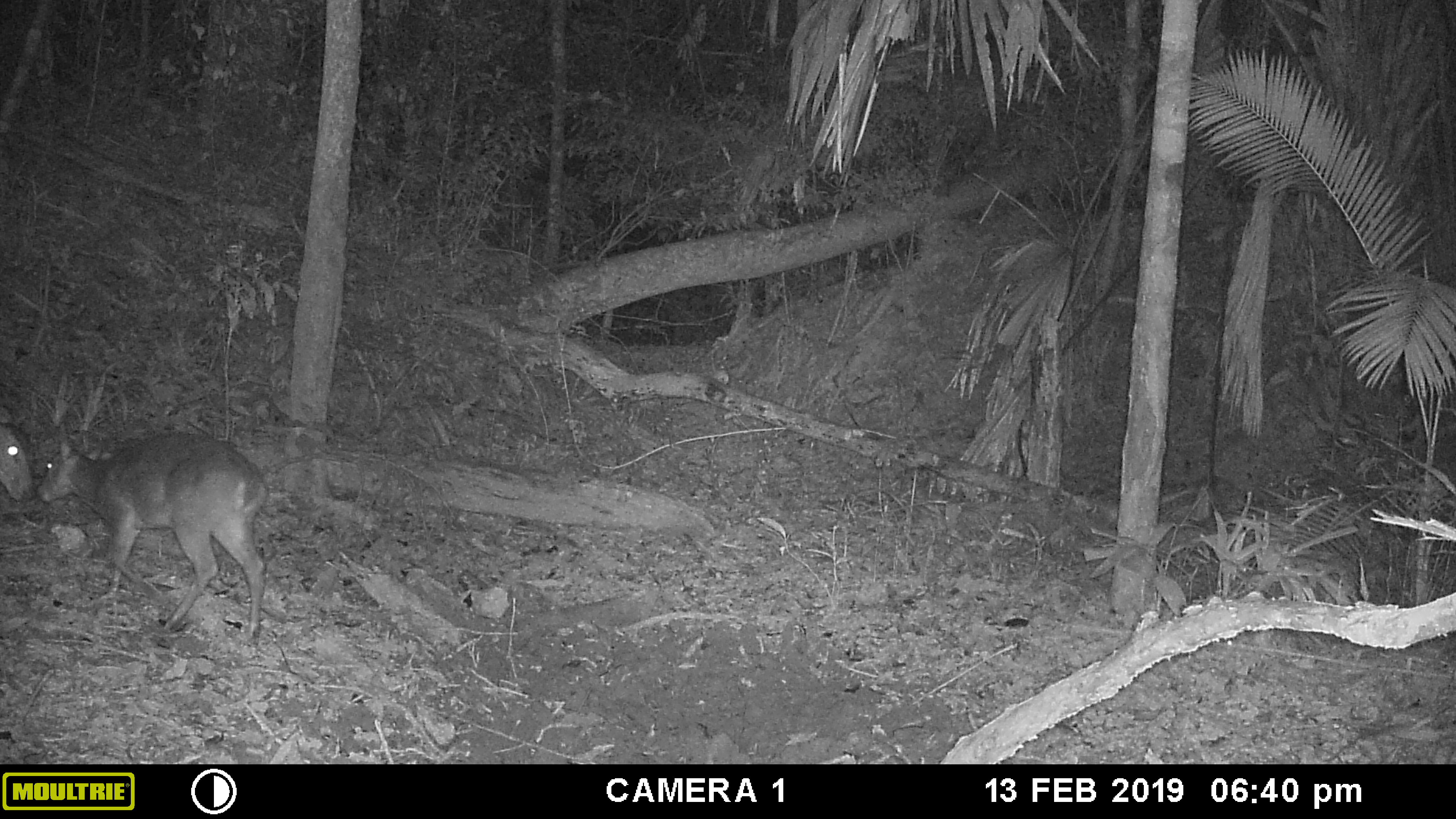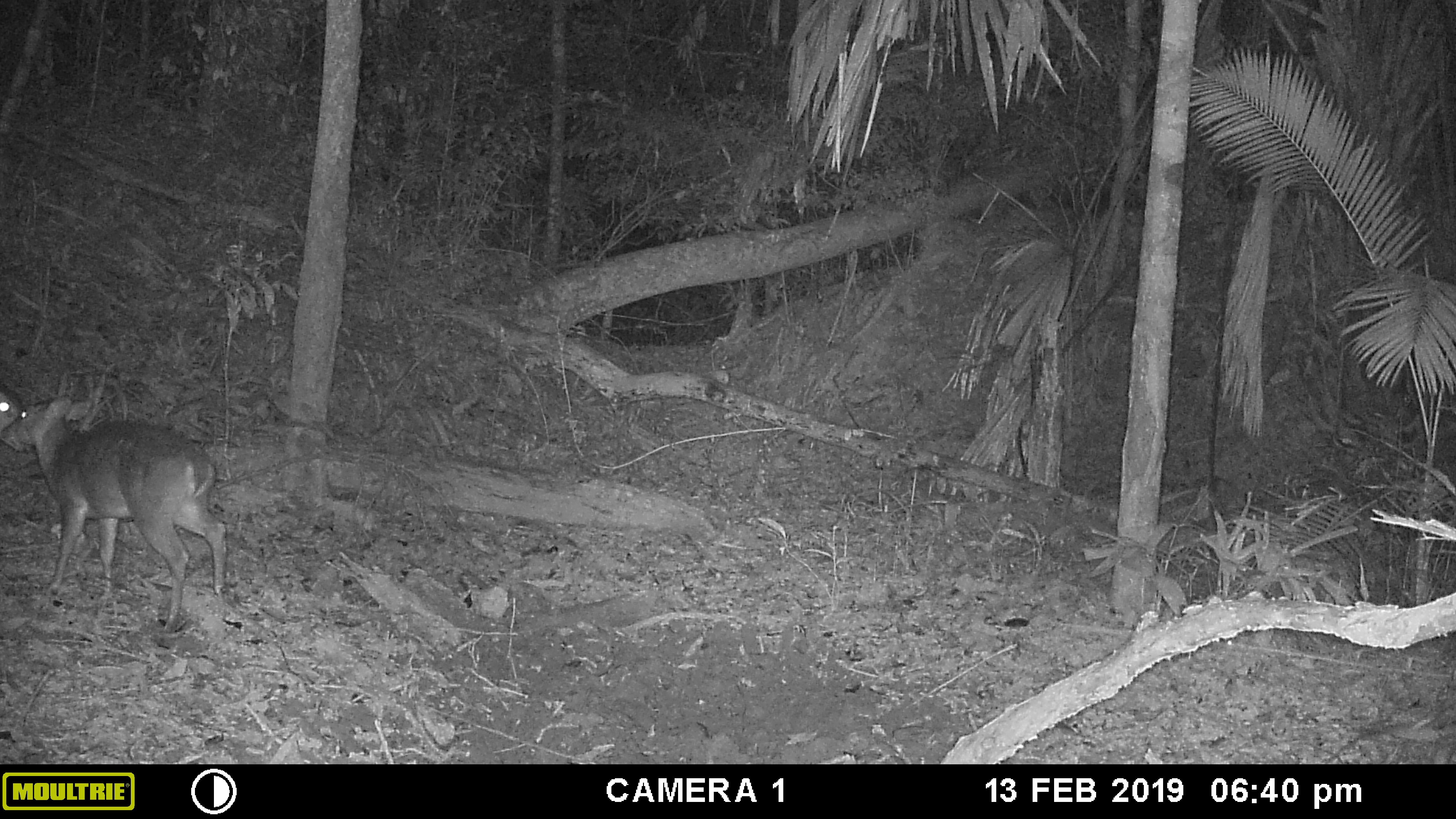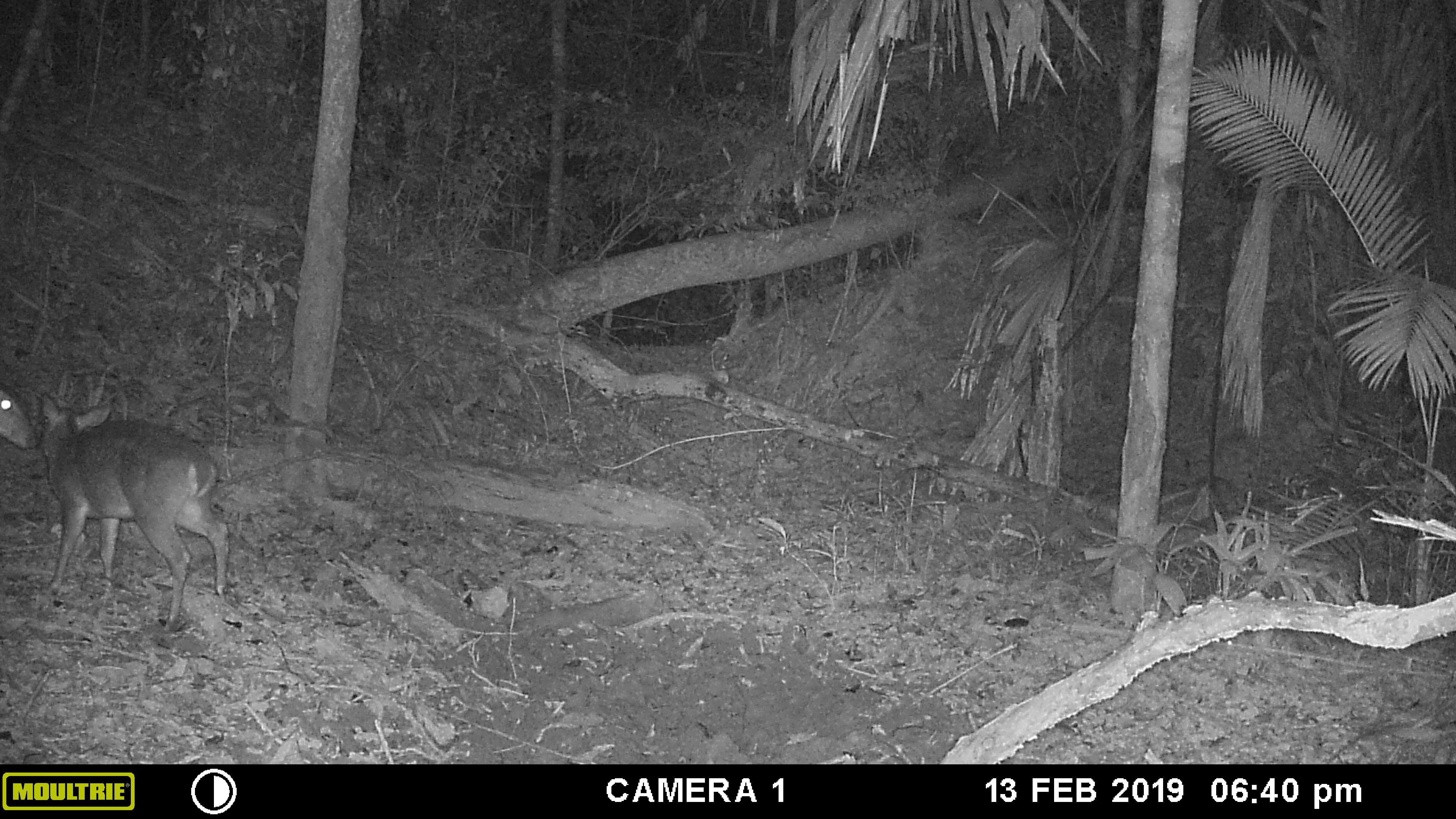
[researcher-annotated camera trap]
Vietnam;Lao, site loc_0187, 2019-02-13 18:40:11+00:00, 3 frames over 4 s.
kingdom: Animalia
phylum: Chordata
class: Mammalia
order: Artiodactyla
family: Cervidae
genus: Muntiacus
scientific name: Muntiacus vuquangensis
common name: large-antlered muntjac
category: large antlered muntjac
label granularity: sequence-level